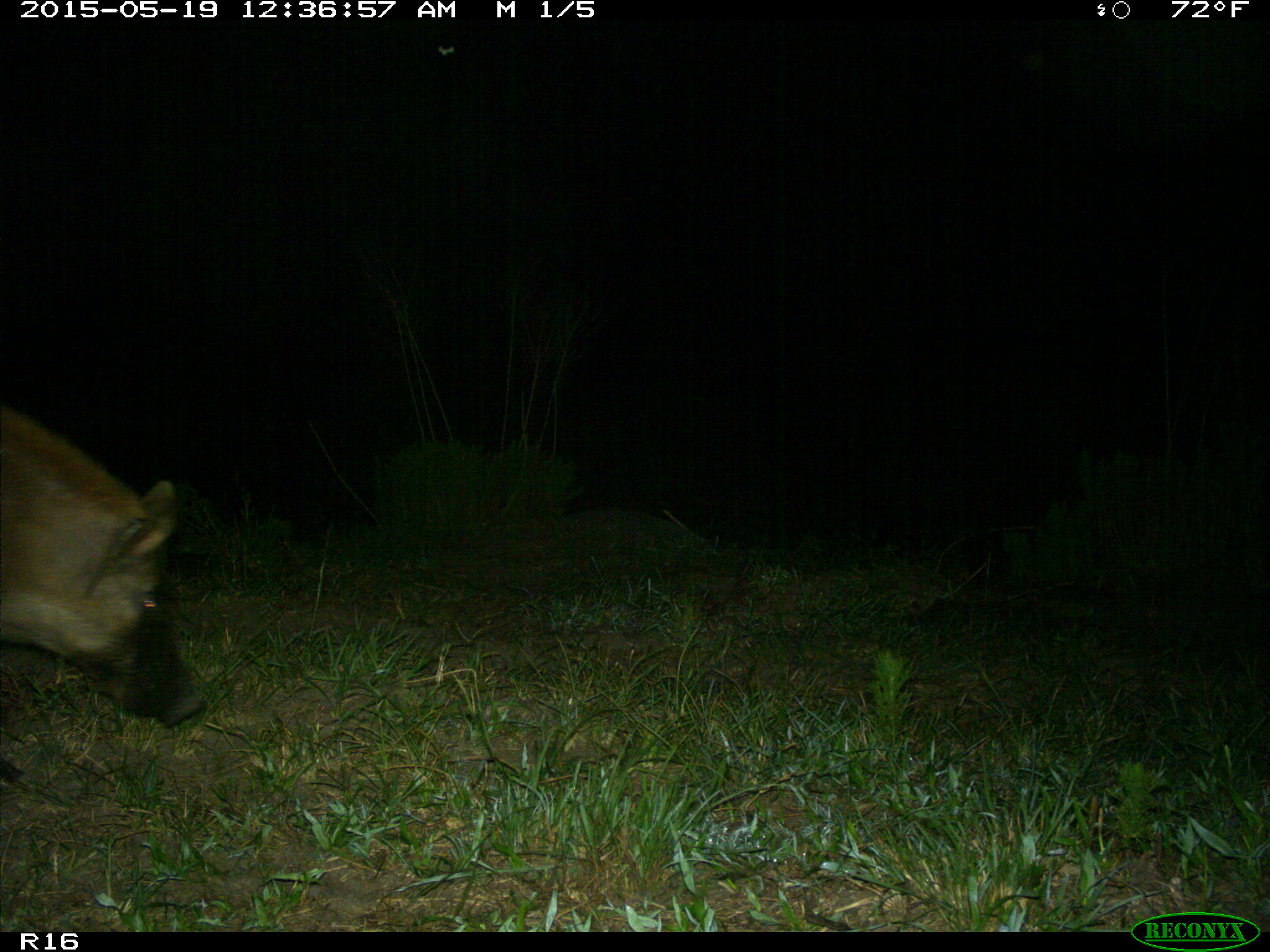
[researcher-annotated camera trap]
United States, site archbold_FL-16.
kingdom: Animalia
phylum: Chordata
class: Mammalia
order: Artiodactyla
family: Suidae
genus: Sus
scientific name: Sus scrofa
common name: wild boar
Sus scrofa (wild boar).